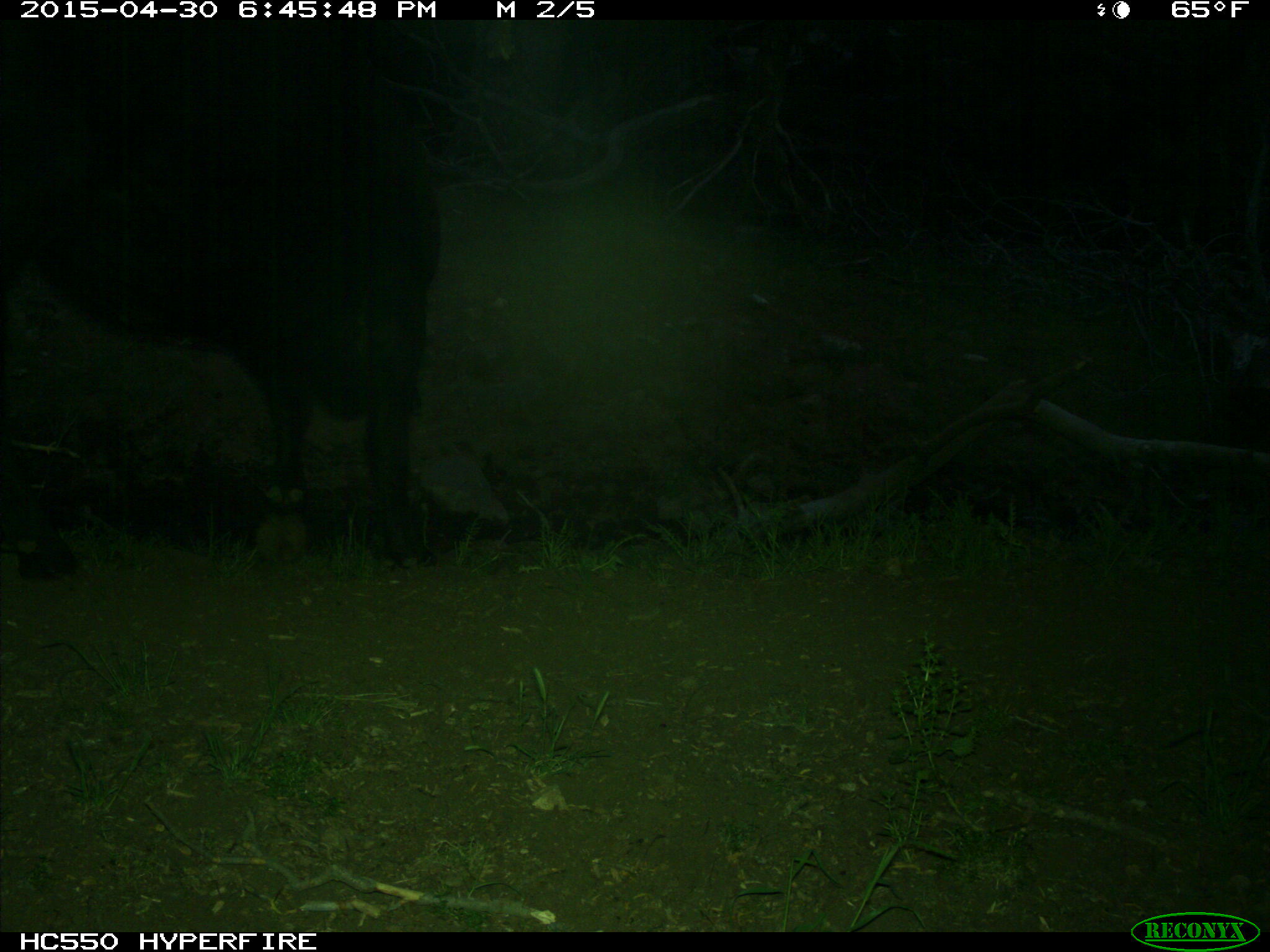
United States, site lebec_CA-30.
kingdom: Animalia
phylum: Chordata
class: Mammalia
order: Artiodactyla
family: Bovidae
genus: Bos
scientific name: Bos taurus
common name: domestic cow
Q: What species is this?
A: Bos taurus (domestic cow).